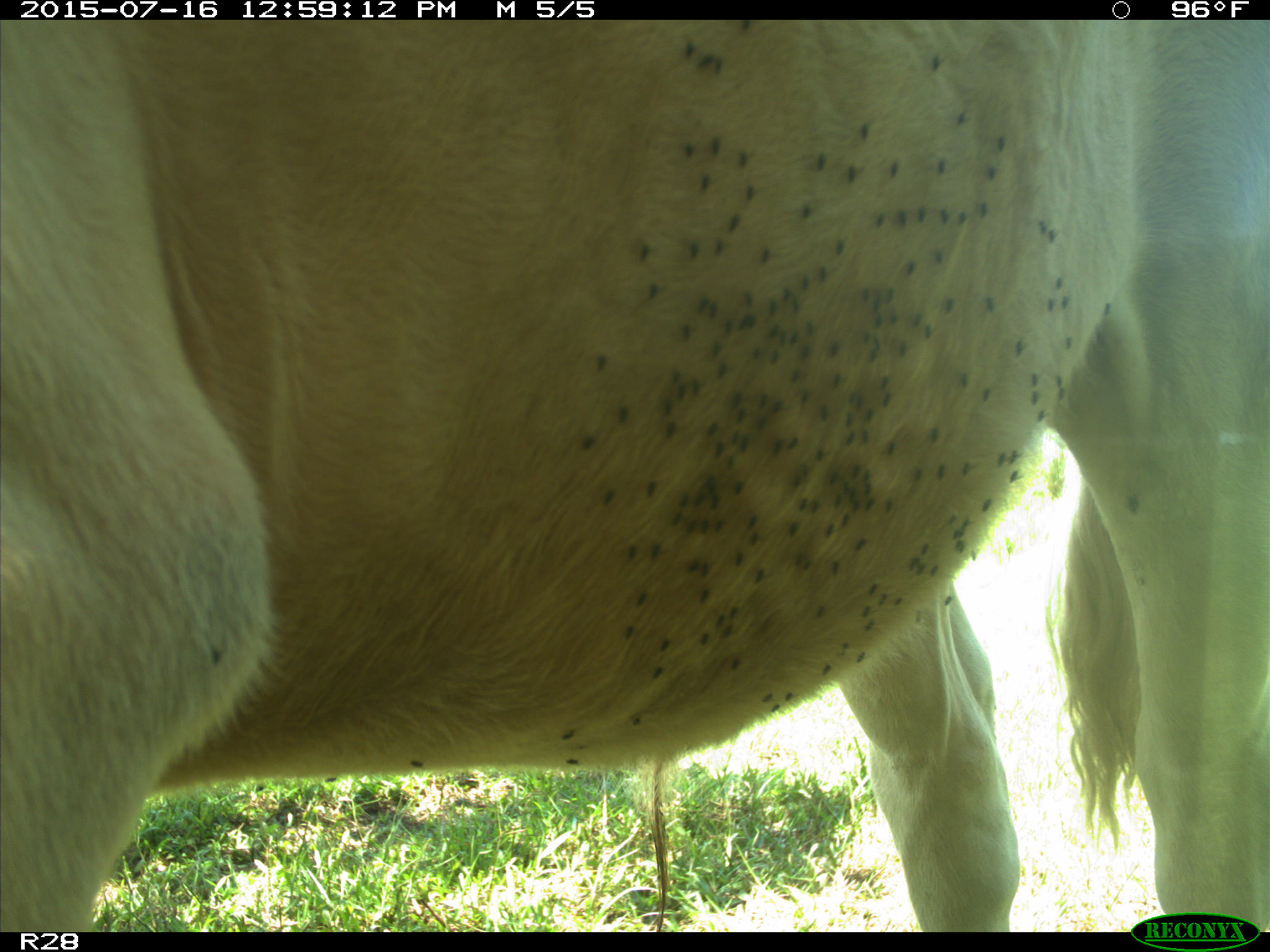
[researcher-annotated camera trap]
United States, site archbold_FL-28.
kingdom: Animalia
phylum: Chordata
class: Mammalia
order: Artiodactyla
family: Bovidae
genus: Bos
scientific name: Bos taurus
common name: domestic cow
Bos taurus (domestic cow).